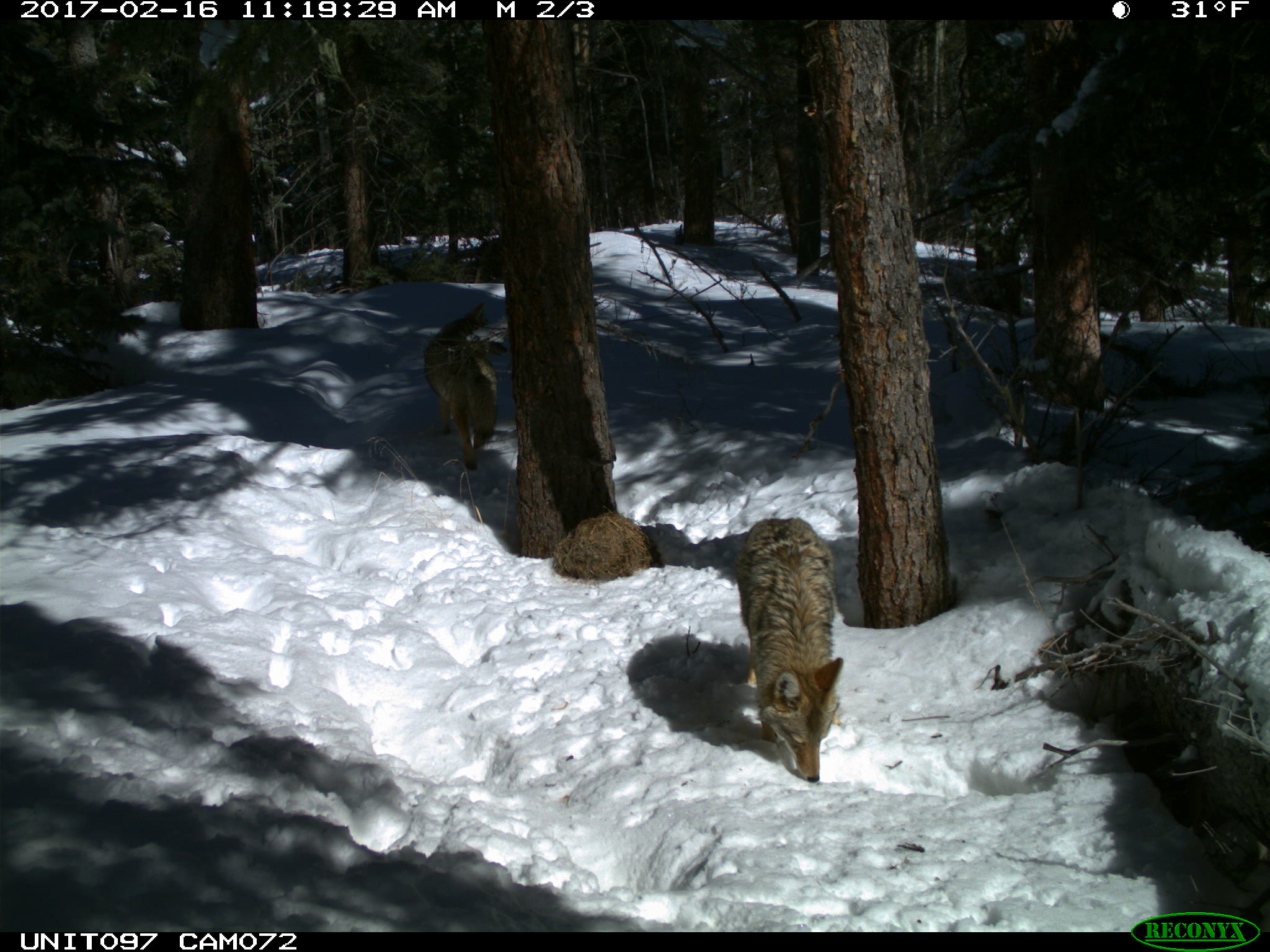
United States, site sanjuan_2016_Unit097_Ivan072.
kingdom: Animalia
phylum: Chordata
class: Mammalia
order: Carnivora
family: Canidae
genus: Canis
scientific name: Canis latrans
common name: coyote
Canis latrans (coyote).